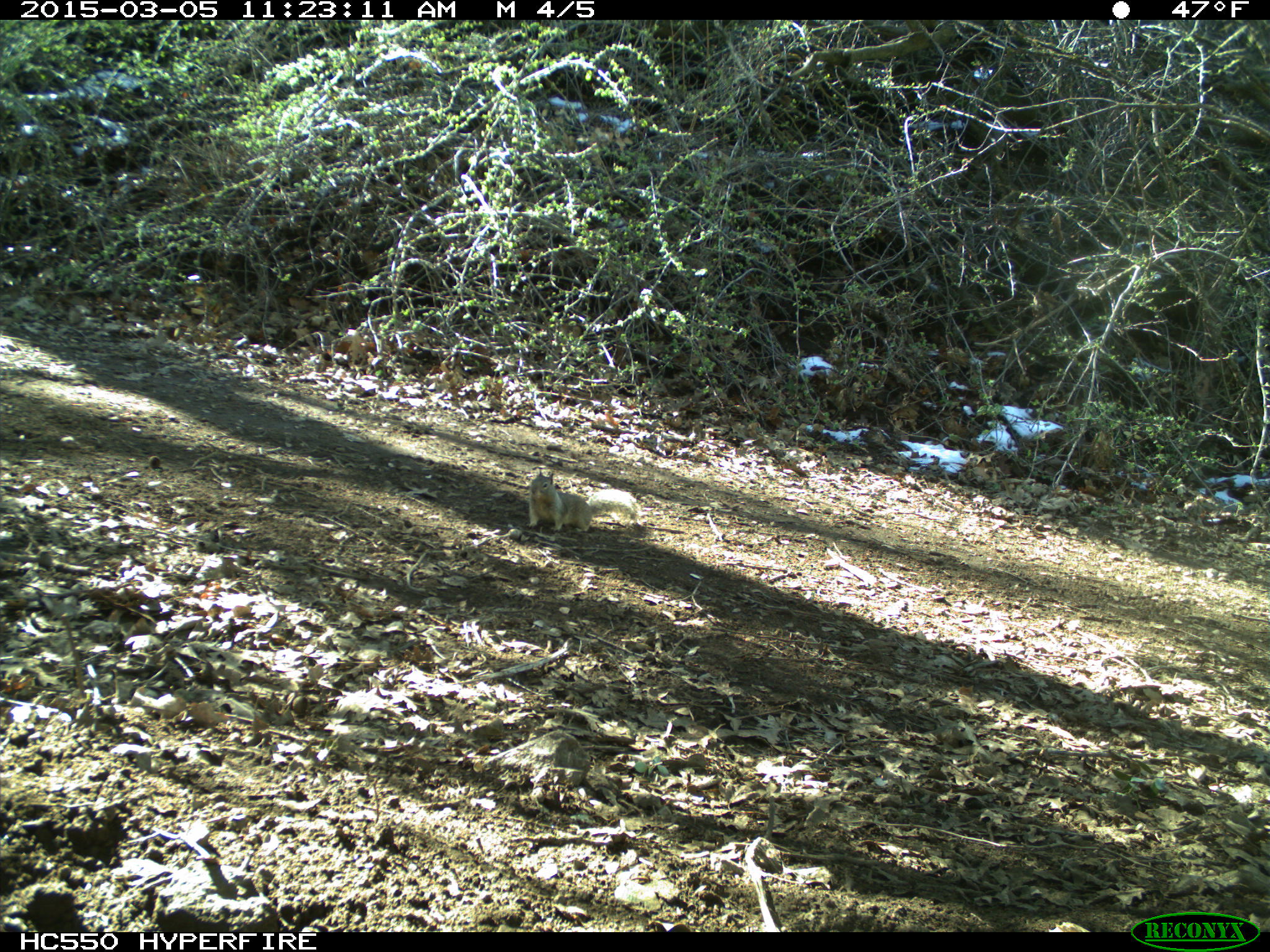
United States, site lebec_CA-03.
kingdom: Animalia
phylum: Chordata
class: Mammalia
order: Rodentia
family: Sciuridae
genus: Otospermophilus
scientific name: Otospermophilus beecheyi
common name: california ground squirrel